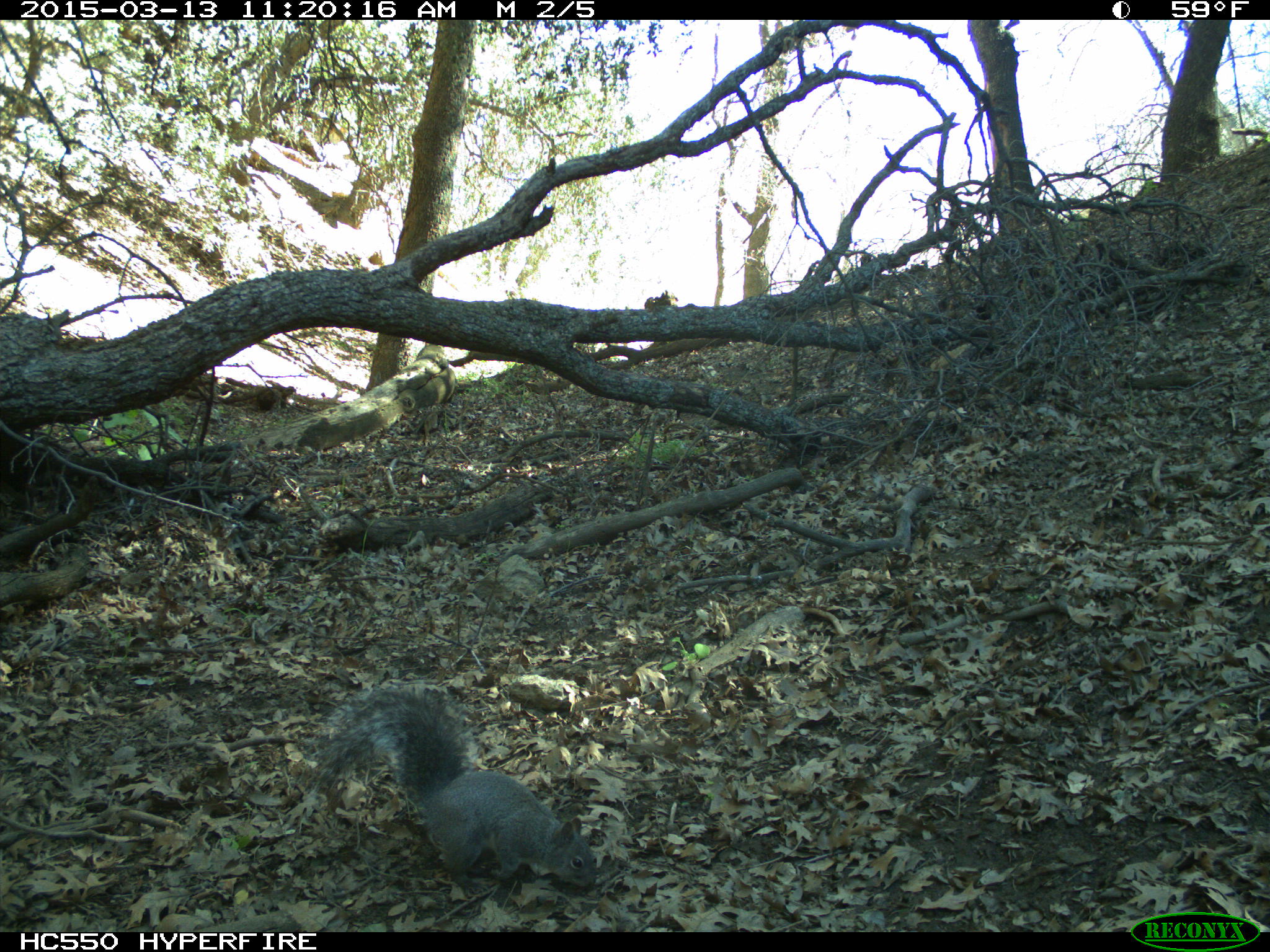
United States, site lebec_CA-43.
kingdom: Animalia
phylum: Chordata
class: Mammalia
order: Rodentia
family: Sciuridae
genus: Sciurus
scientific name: Sciurus carolinensis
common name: eastern gray squirrel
Sciurus carolinensis (eastern gray squirrel).